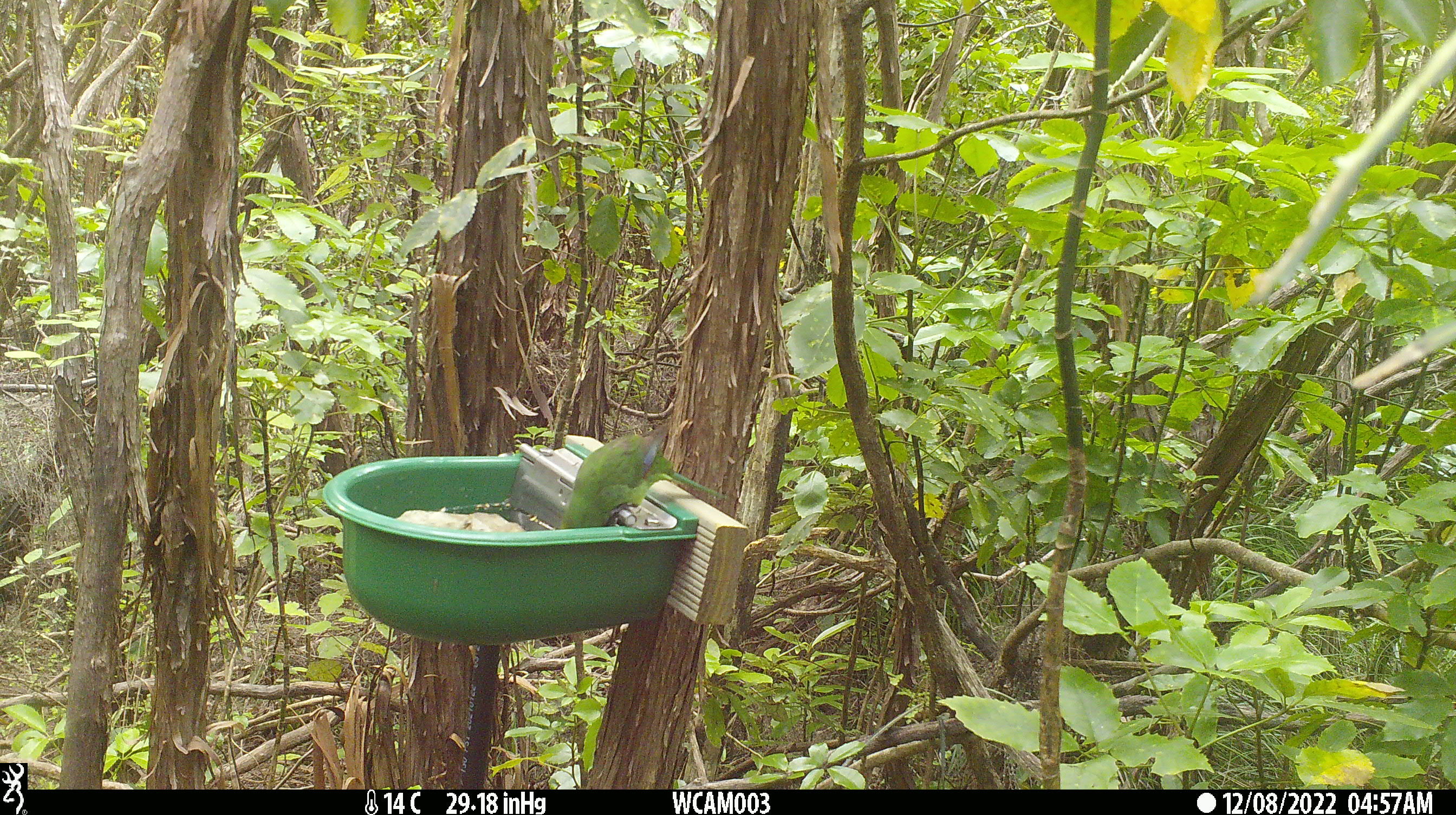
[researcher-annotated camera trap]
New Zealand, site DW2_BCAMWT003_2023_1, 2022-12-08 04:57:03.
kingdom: Animalia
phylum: Chordata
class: Aves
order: Psittaciformes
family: Psittaculidae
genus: Cyanoramphus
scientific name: Cyanoramphus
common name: parakeet